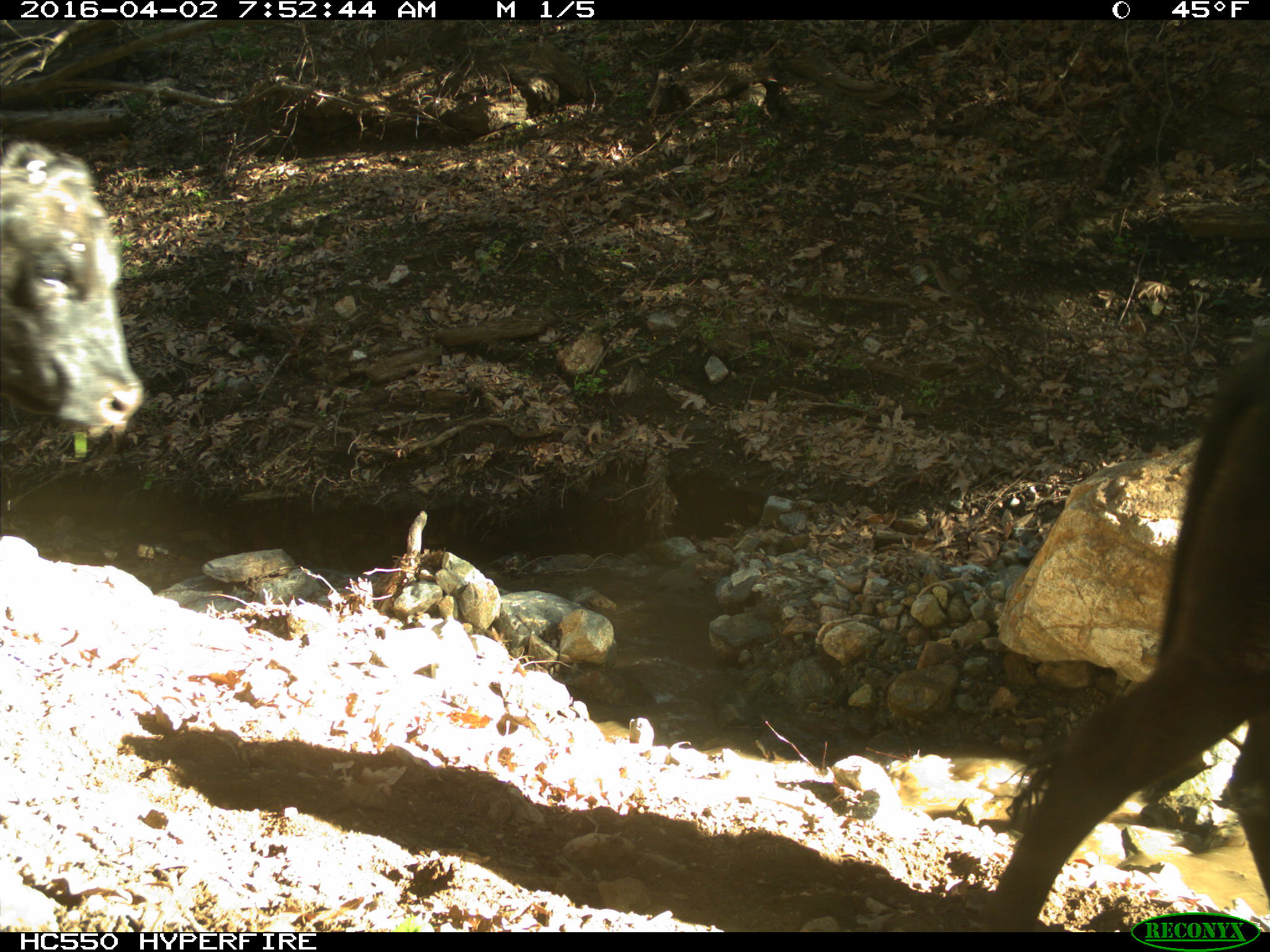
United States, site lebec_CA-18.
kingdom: Animalia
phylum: Chordata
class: Mammalia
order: Artiodactyla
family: Bovidae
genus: Bos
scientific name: Bos taurus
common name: domestic cow